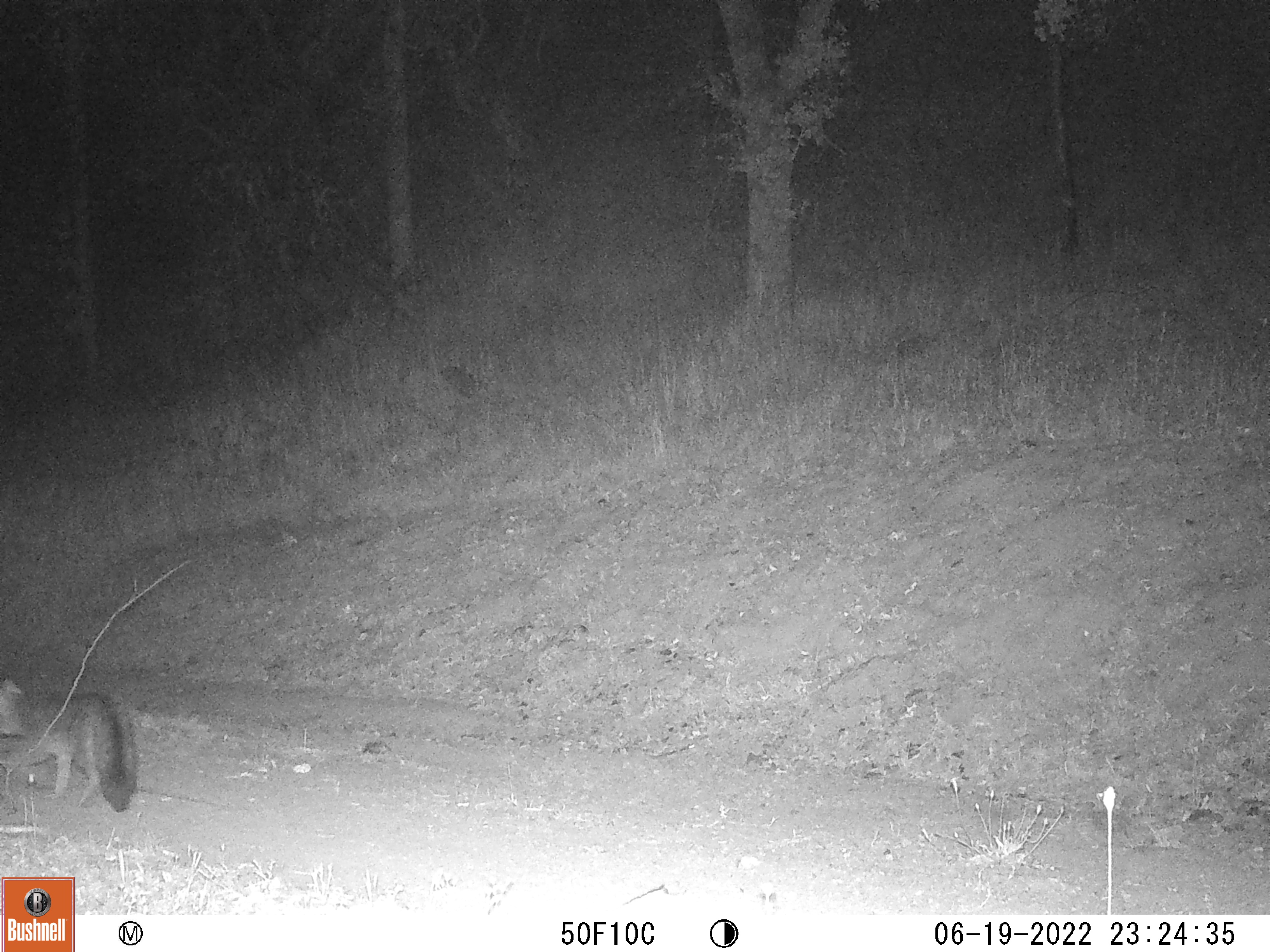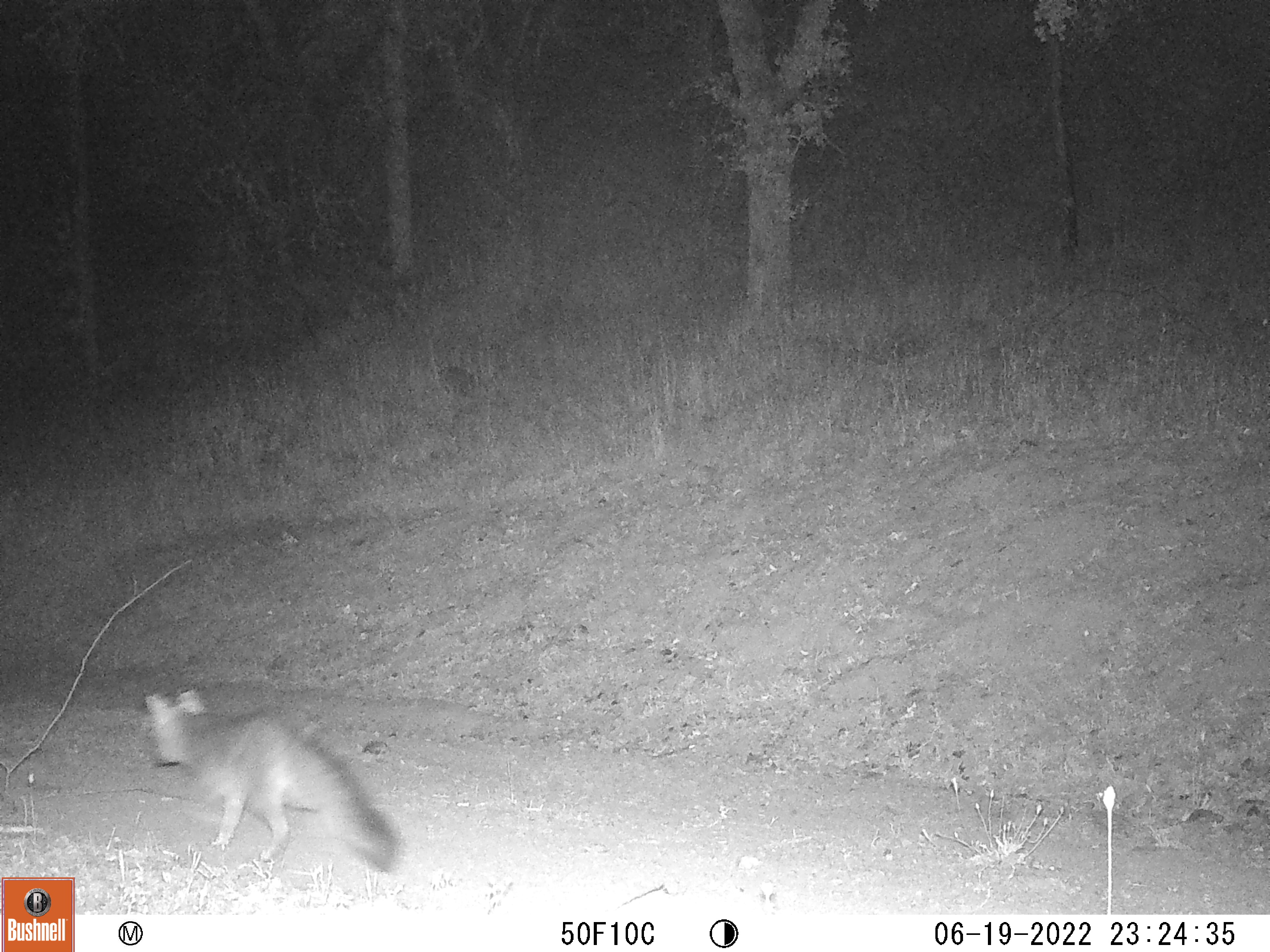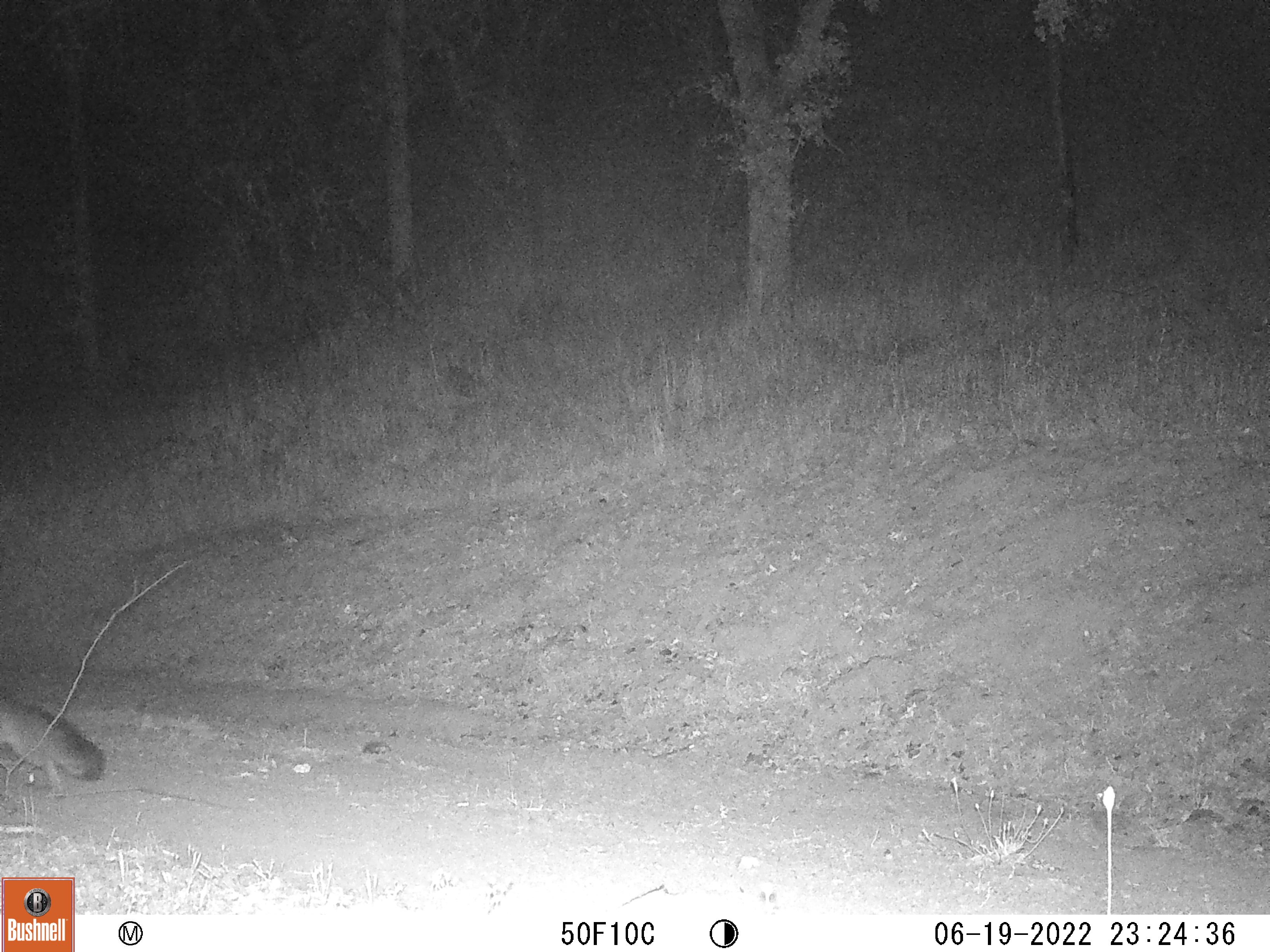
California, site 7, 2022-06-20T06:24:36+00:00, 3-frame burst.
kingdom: Animalia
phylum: Chordata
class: Mammalia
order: Carnivora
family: Canidae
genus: Urocyon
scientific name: Urocyon cinereoargenteus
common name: gray fox